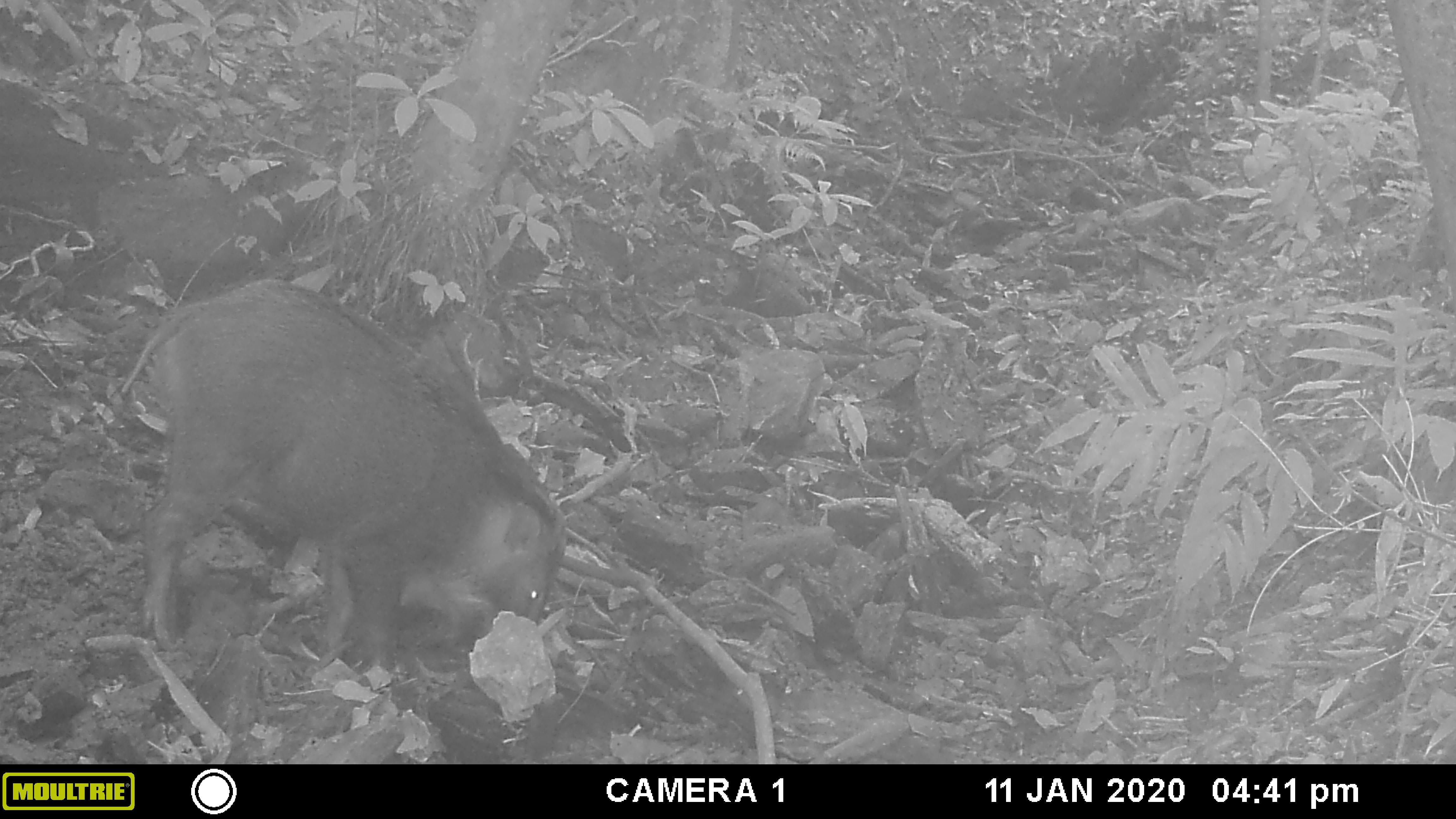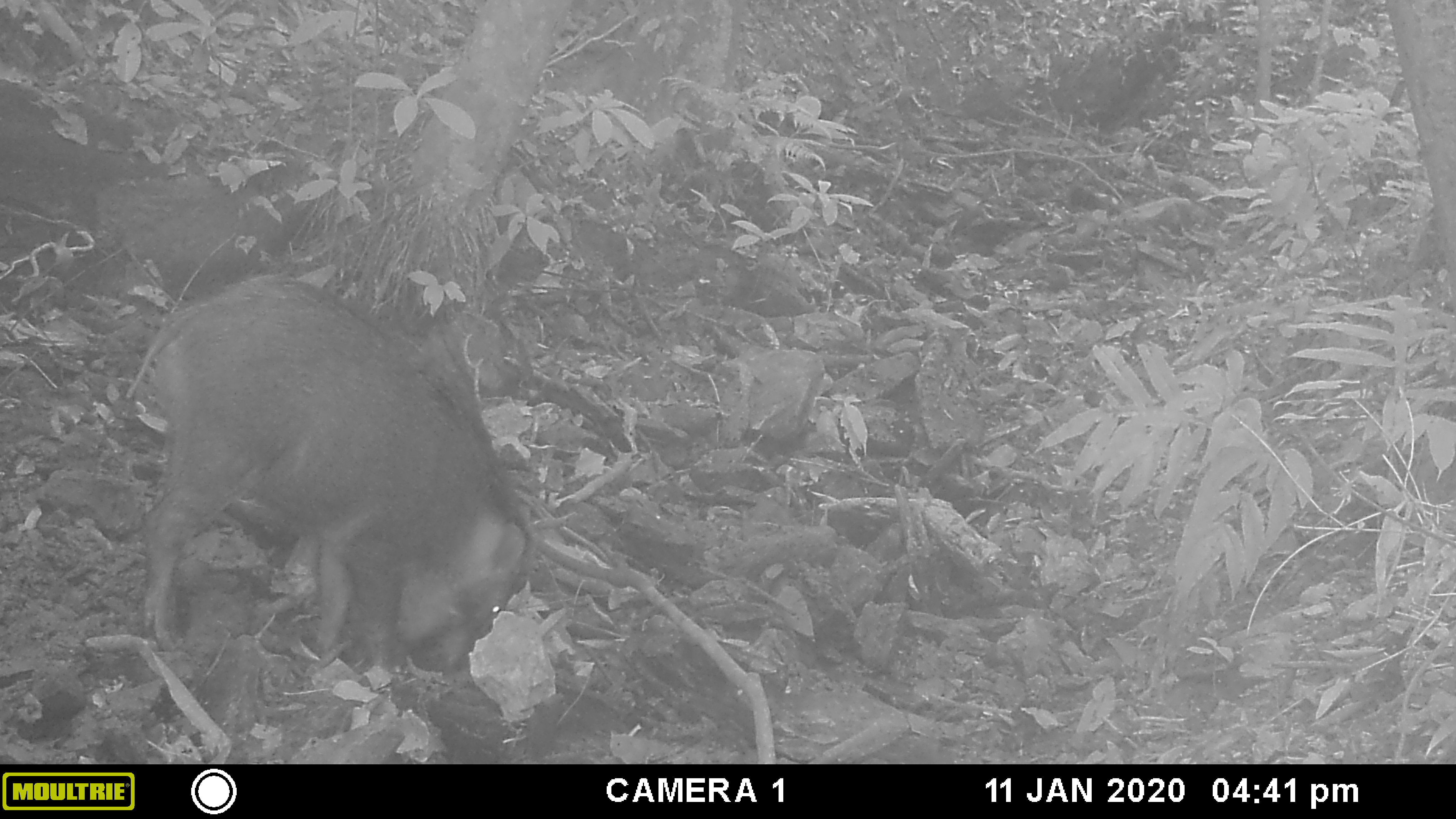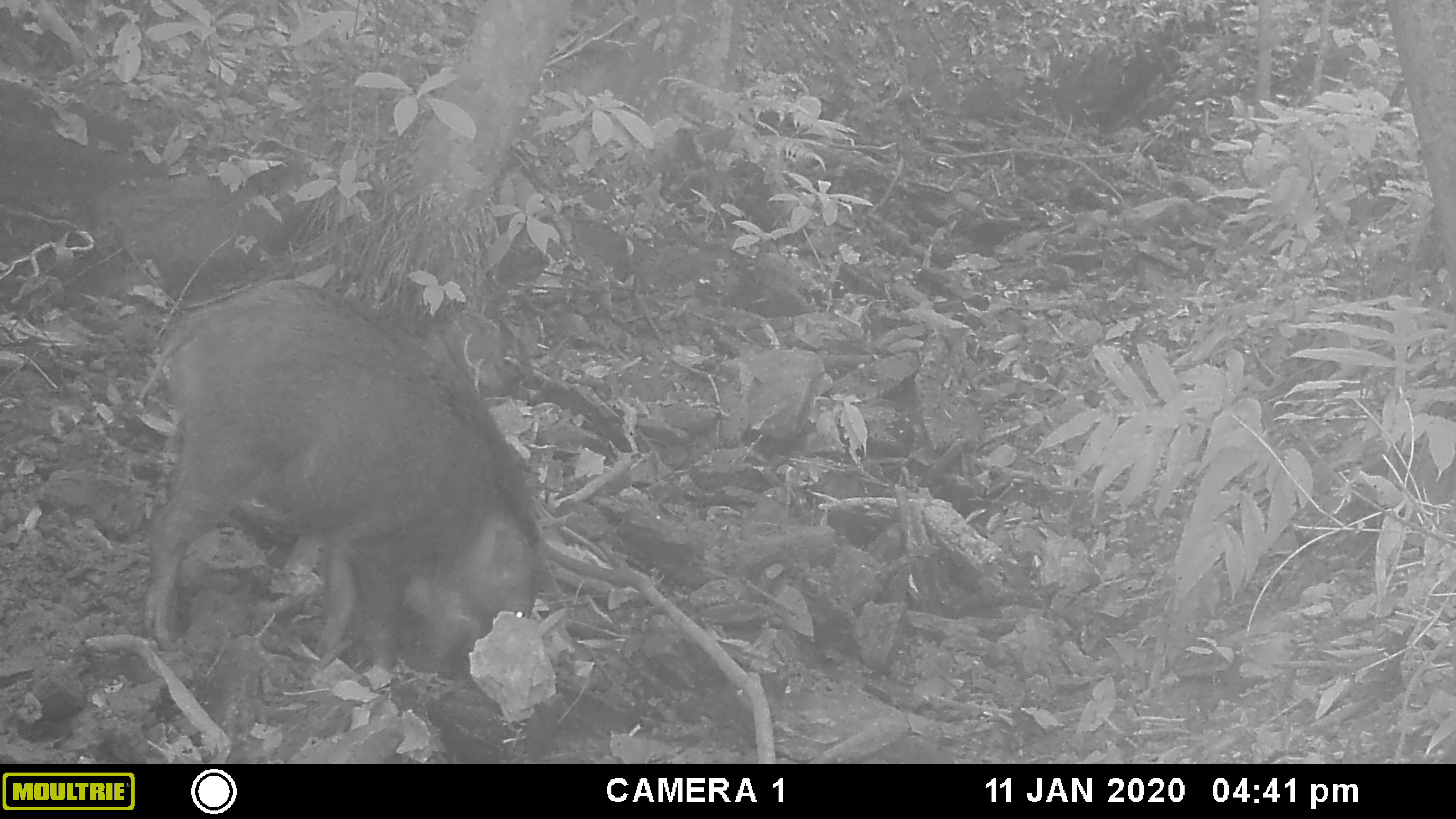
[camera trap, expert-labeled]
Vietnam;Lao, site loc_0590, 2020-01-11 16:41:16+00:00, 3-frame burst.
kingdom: Animalia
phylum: Chordata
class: Mammalia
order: Artiodactyla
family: Suidae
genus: Sus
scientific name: Sus scrofa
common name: eurasian wild pig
Eurasian wild pig (Sus scrofa). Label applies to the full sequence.